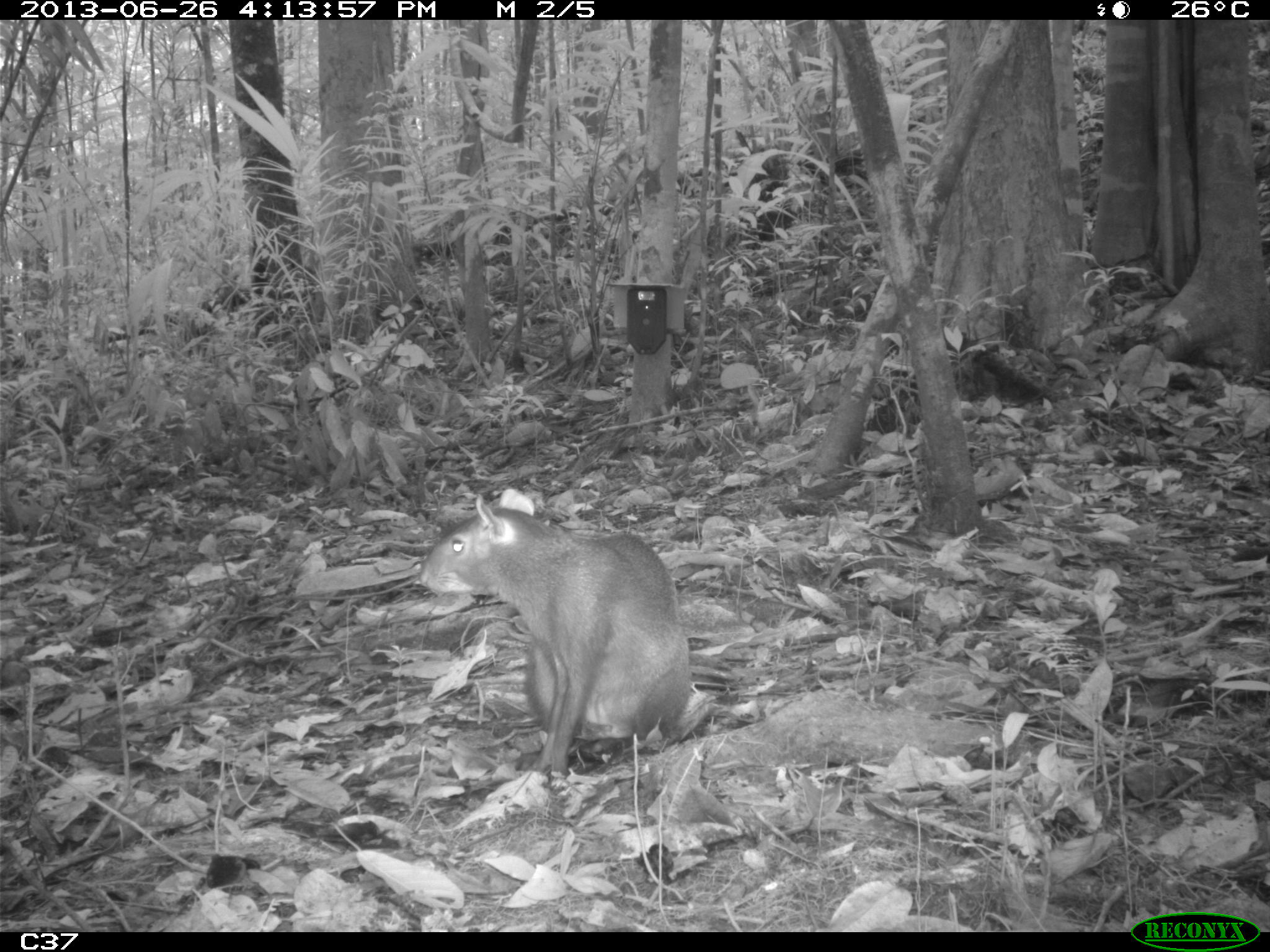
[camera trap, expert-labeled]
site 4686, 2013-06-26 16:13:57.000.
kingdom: Animalia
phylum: Chordata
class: Mammalia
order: Rodentia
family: Dasyproctidae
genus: Dasyprocta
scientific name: Dasyprocta leporina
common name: red-rumped agouti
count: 1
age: adult